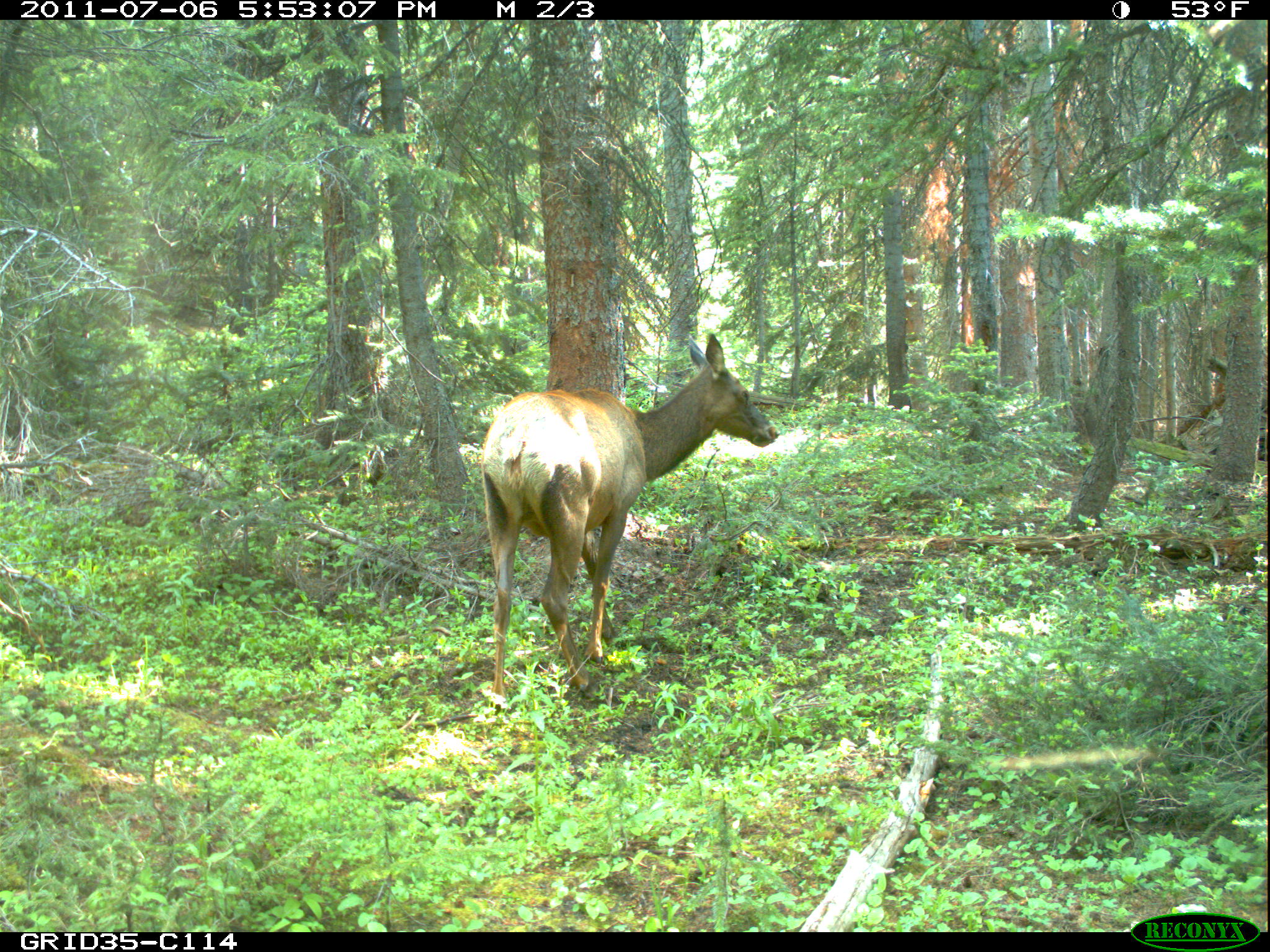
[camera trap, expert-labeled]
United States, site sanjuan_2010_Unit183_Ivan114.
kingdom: Animalia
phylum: Chordata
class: Mammalia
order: Artiodactyla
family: Cervidae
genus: Cervus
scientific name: Cervus elaphus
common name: red deer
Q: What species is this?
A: Cervus elaphus (red deer).